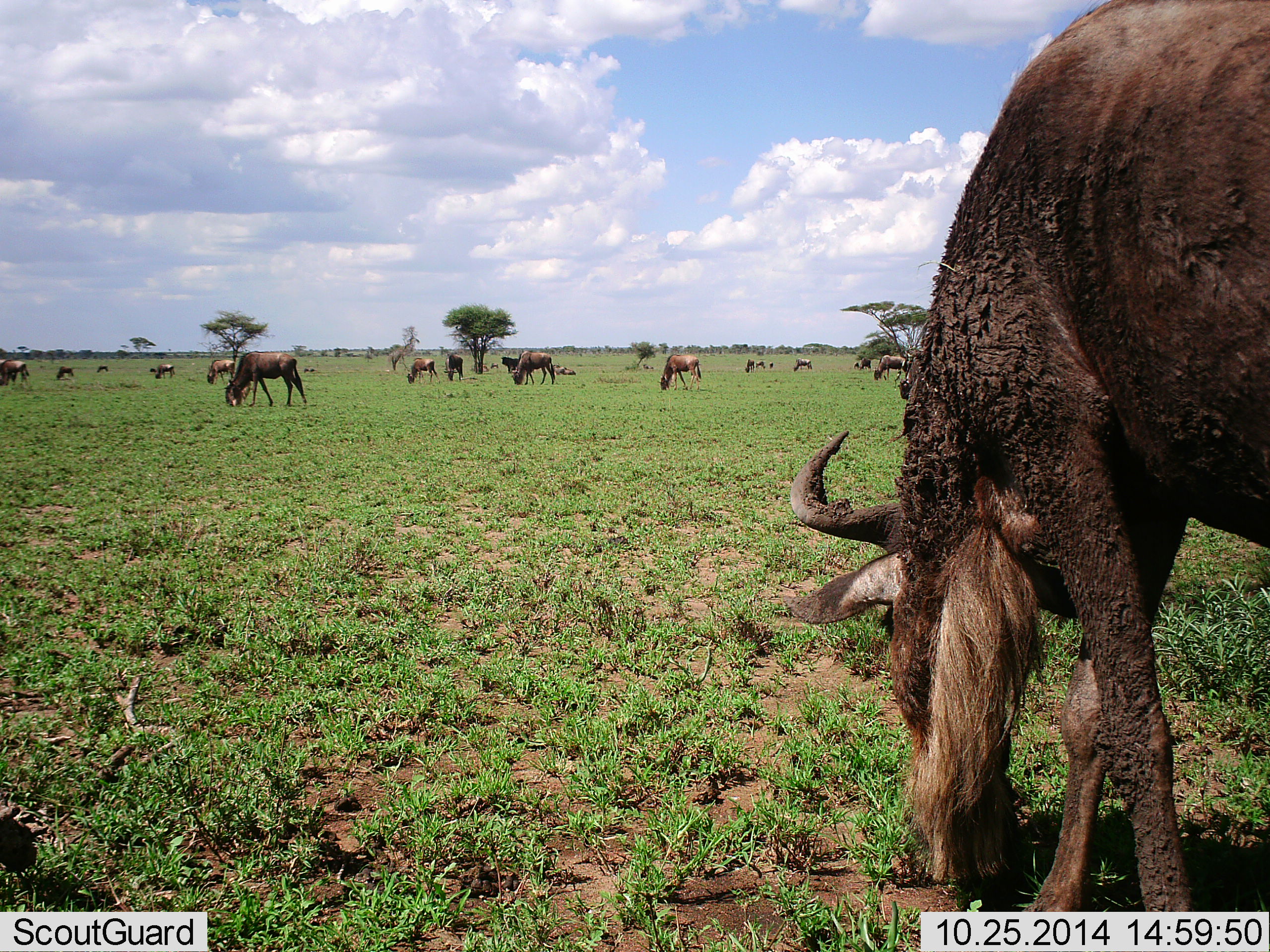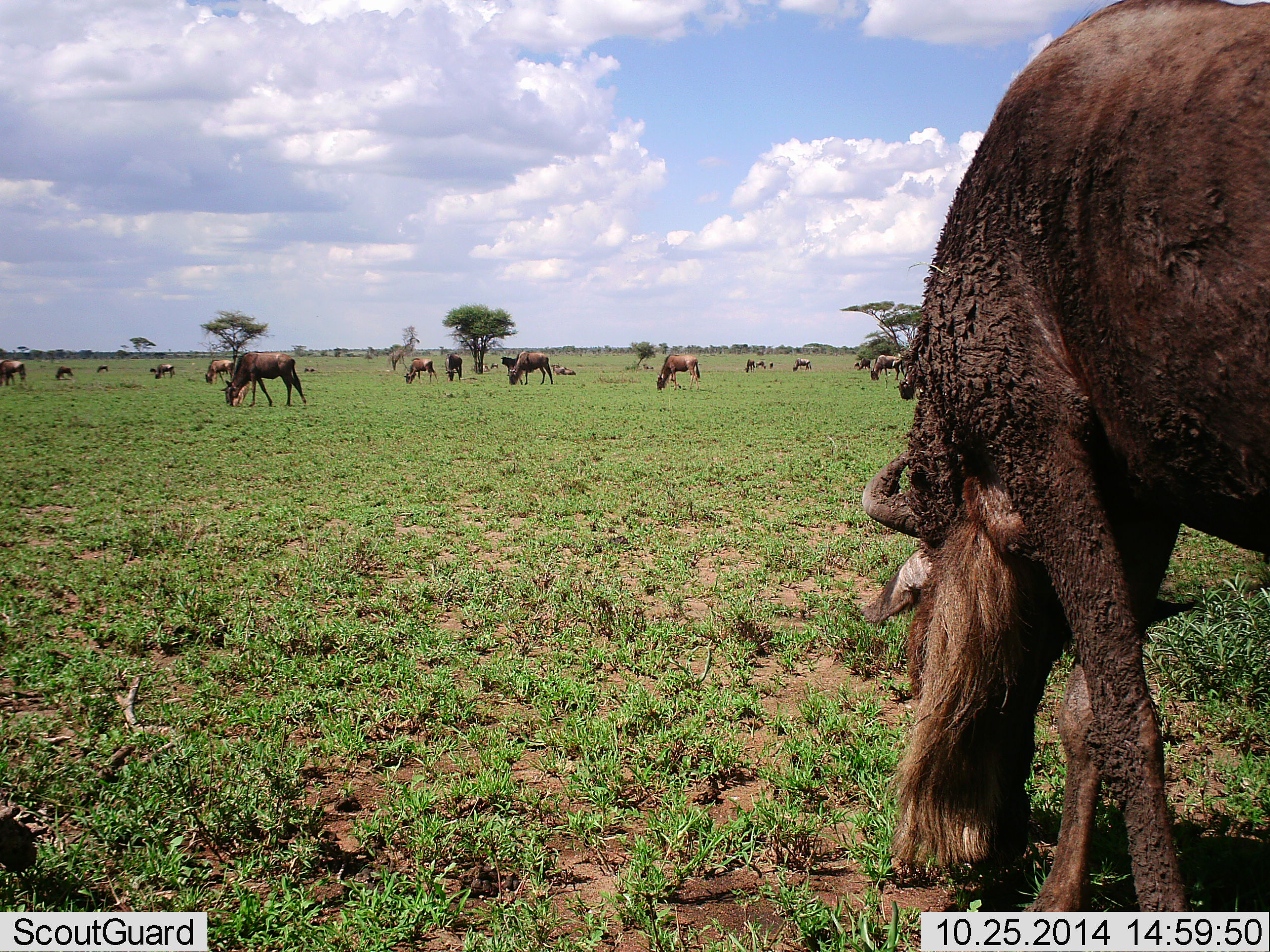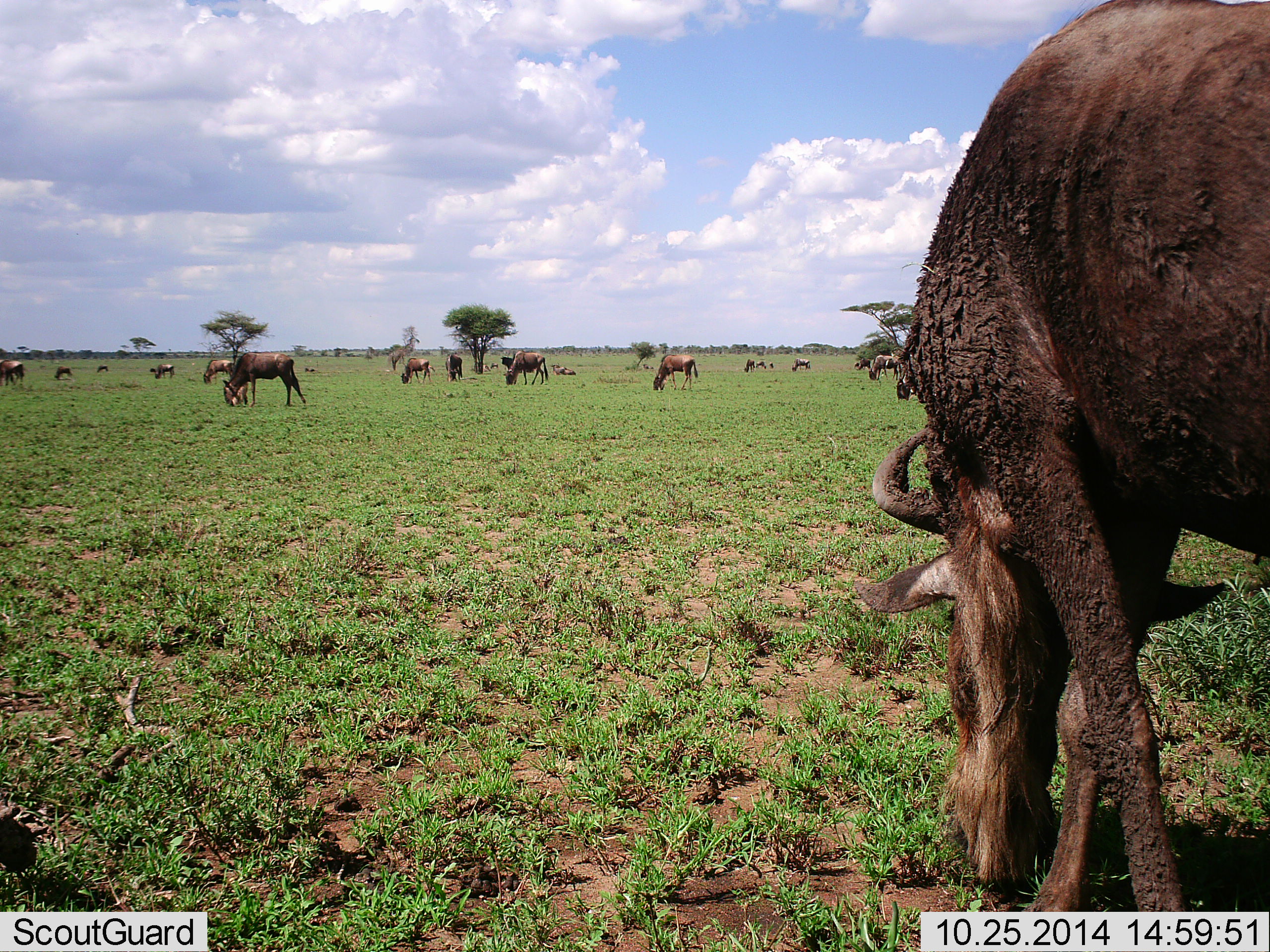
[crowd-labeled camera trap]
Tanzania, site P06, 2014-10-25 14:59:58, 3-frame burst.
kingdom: Animalia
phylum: Chordata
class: Mammalia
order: Artiodactyla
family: Bovidae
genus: Connochaetes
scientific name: Connochaetes taurinus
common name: blue wildebeest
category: wildebeest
Wildebeest (blue wildebeest) (Connochaetes taurinus), count 11-50. Behavior (volunteer vote fractions): standing 40%, resting 0%, moving 20%, interacting 0%. Young present (vote fraction): 0%. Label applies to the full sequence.